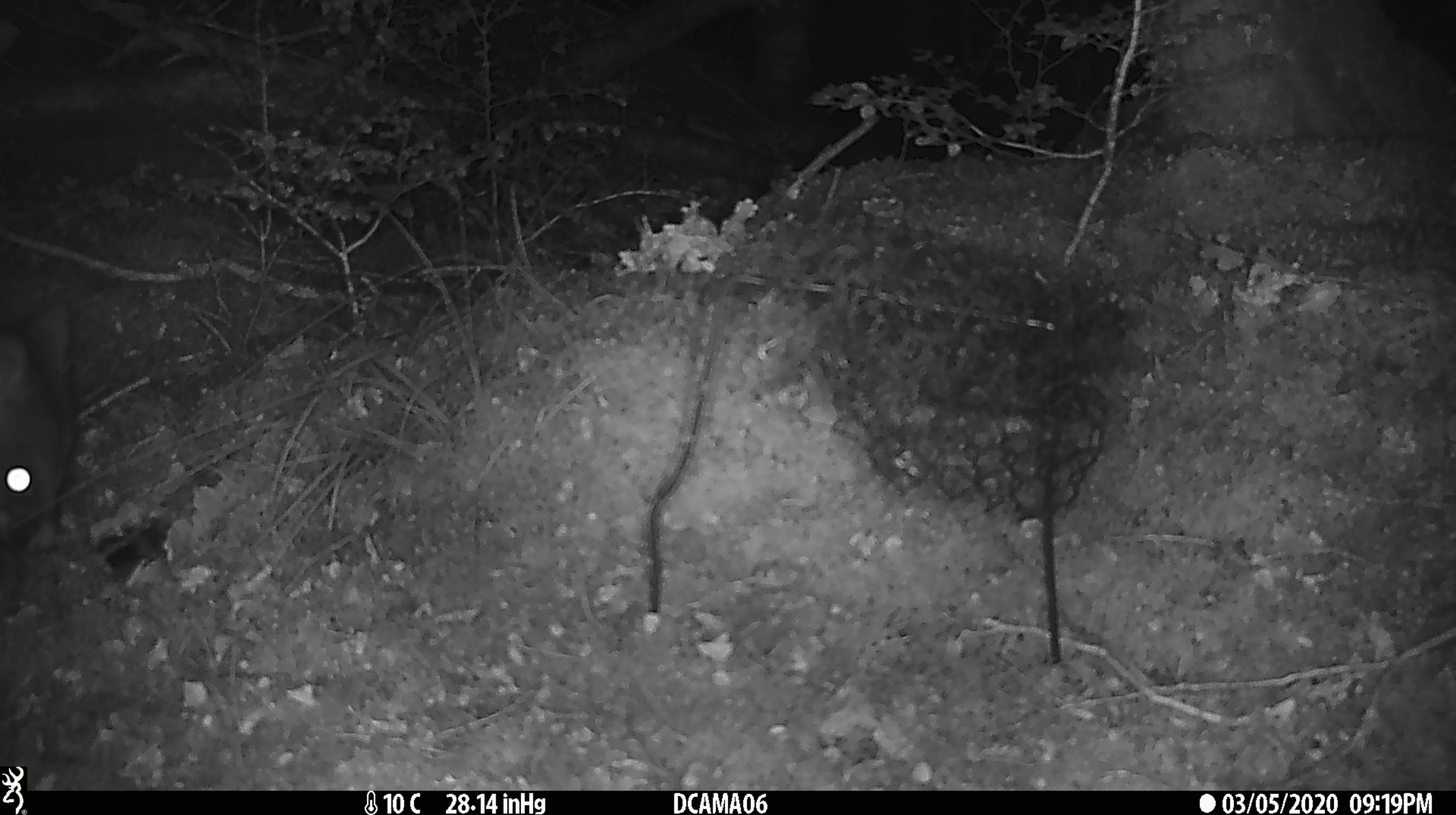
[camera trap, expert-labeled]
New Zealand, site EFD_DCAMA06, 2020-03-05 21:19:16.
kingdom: Animalia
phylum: Chordata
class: Mammalia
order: Diprotodontia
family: Phalangeridae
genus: Trichosurus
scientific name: Trichosurus vulpecula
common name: common brushtail possum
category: possum